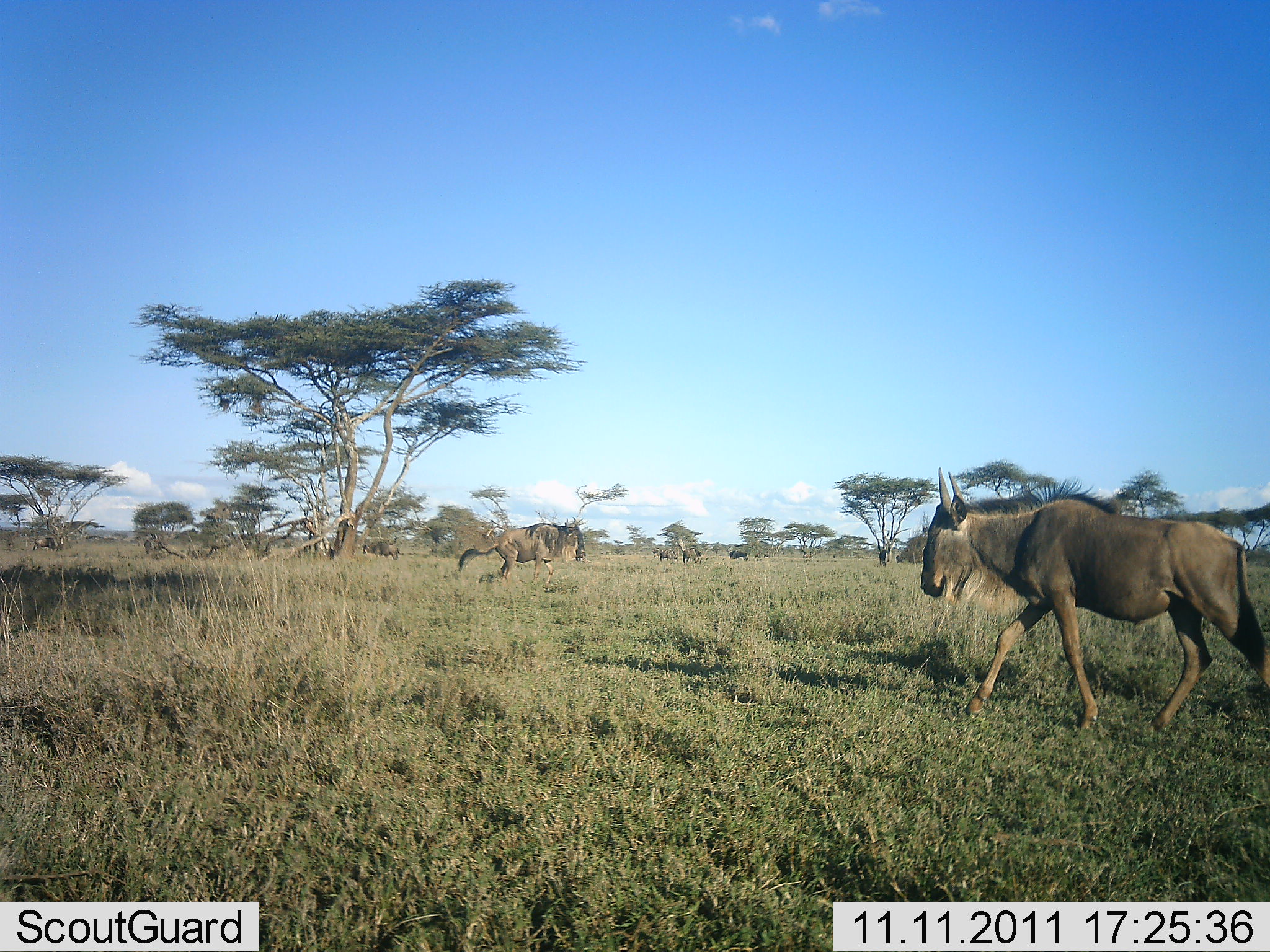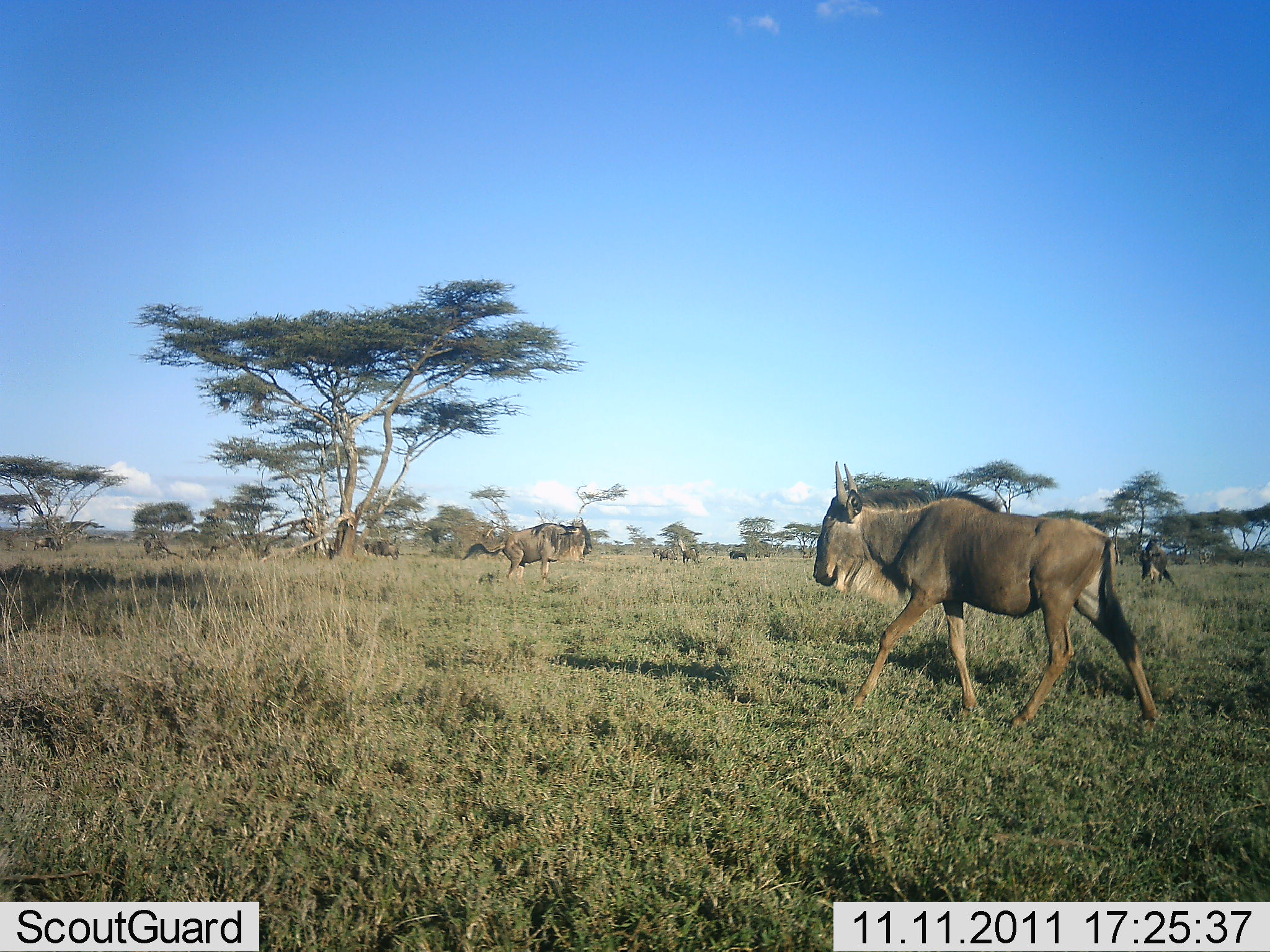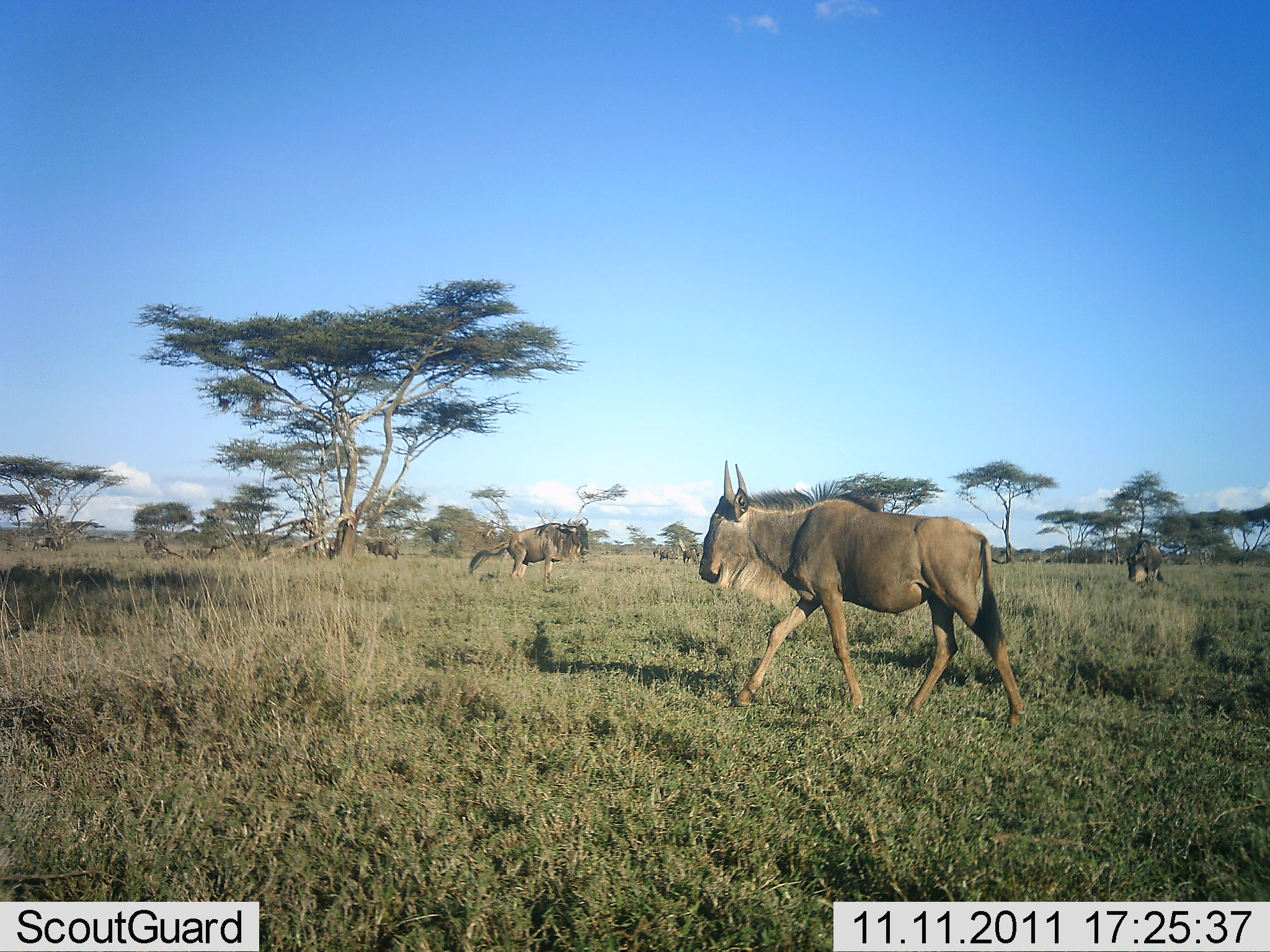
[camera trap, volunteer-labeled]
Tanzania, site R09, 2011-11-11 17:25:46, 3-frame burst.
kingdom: Animalia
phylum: Chordata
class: Mammalia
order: Artiodactyla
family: Bovidae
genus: Connochaetes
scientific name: Connochaetes taurinus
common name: blue wildebeest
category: wildebeest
Wildebeest (blue wildebeest) (Connochaetes taurinus), count 5. Behavior (volunteer vote fractions): standing 31%, resting 12%, moving 100%, interacting 0%. Young present (vote fraction): 0%. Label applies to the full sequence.